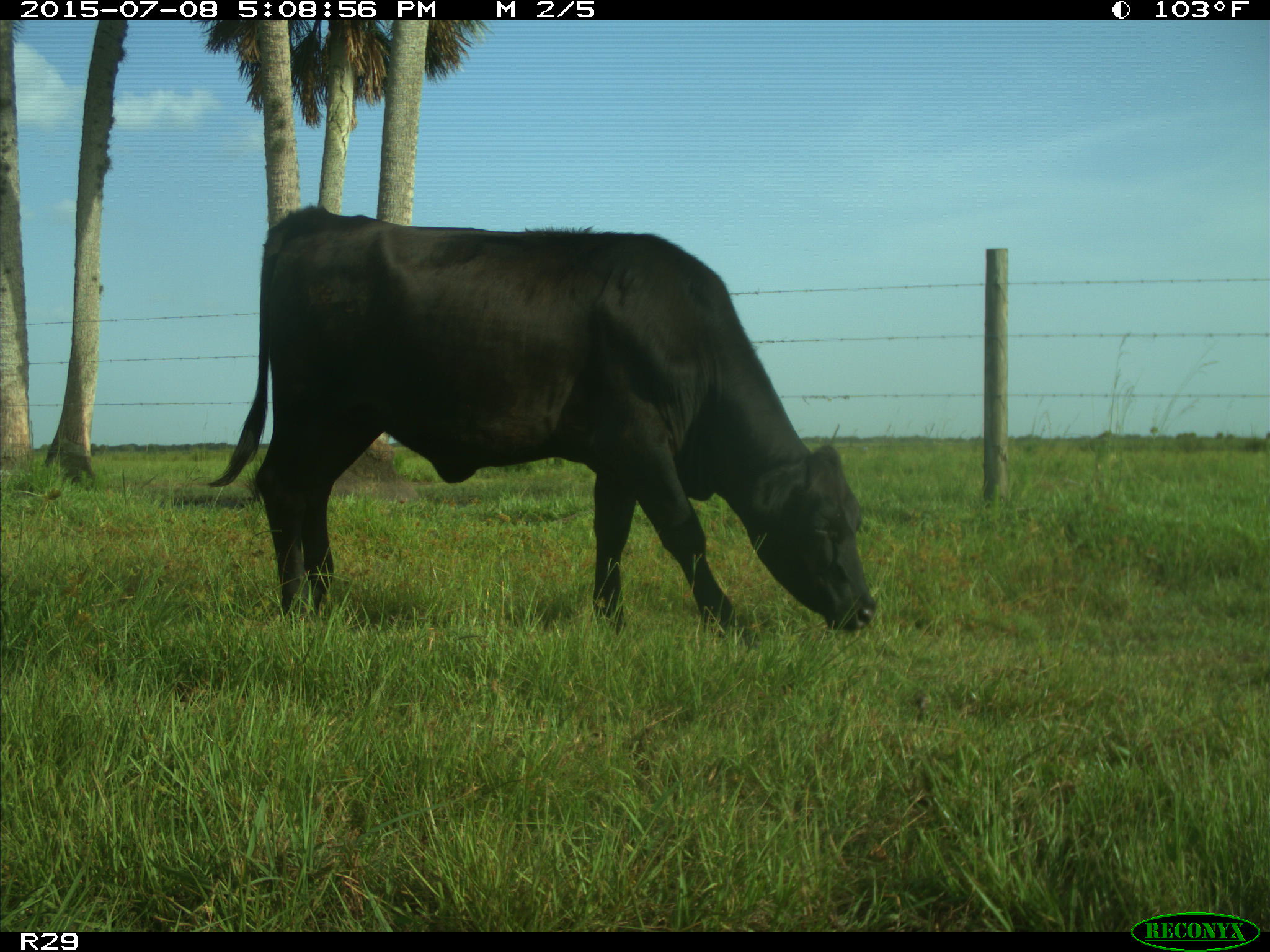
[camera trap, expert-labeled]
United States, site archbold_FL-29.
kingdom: Animalia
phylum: Chordata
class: Mammalia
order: Artiodactyla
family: Bovidae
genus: Bos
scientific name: Bos taurus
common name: domestic cow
Bos taurus (domestic cow).